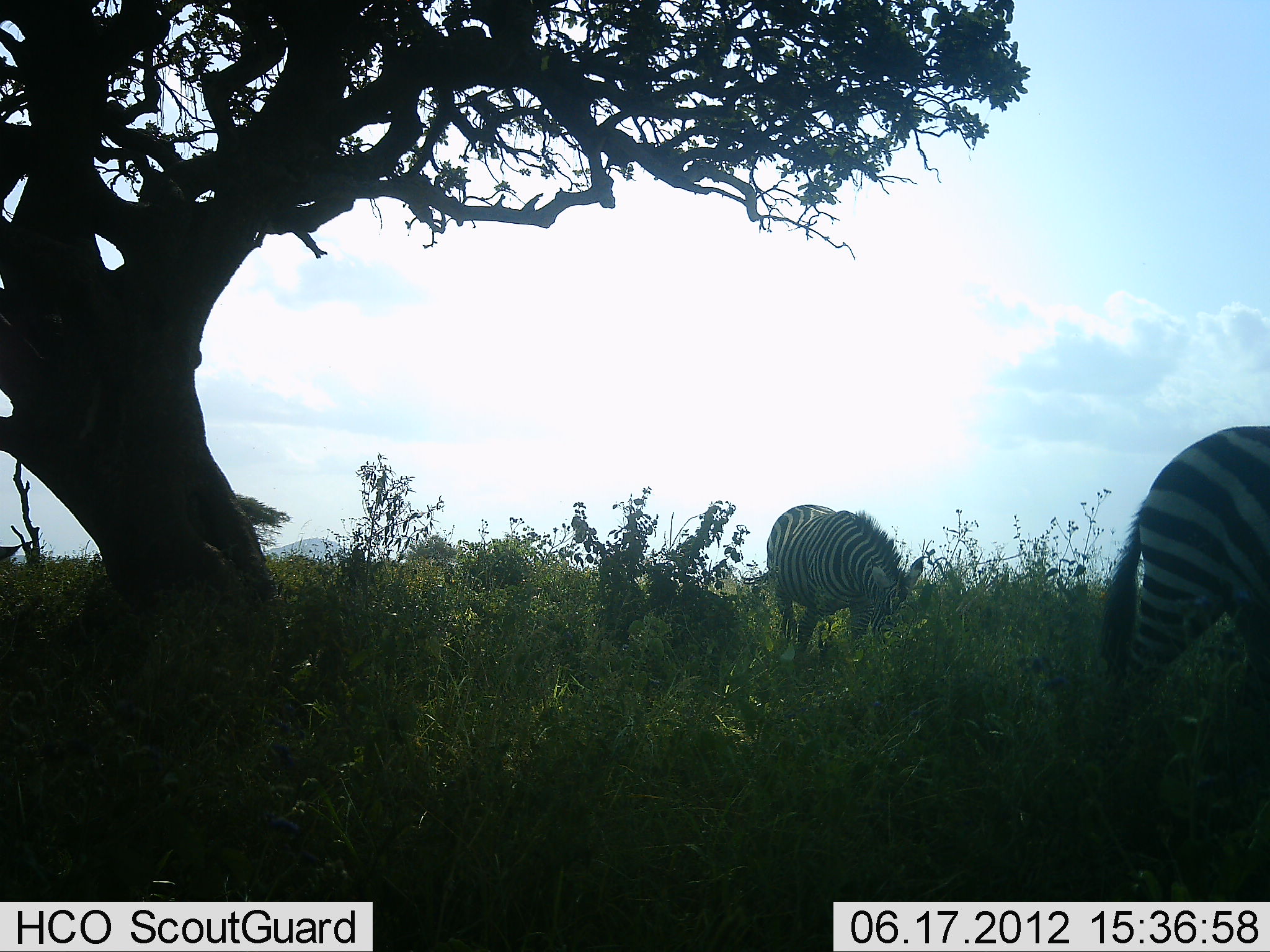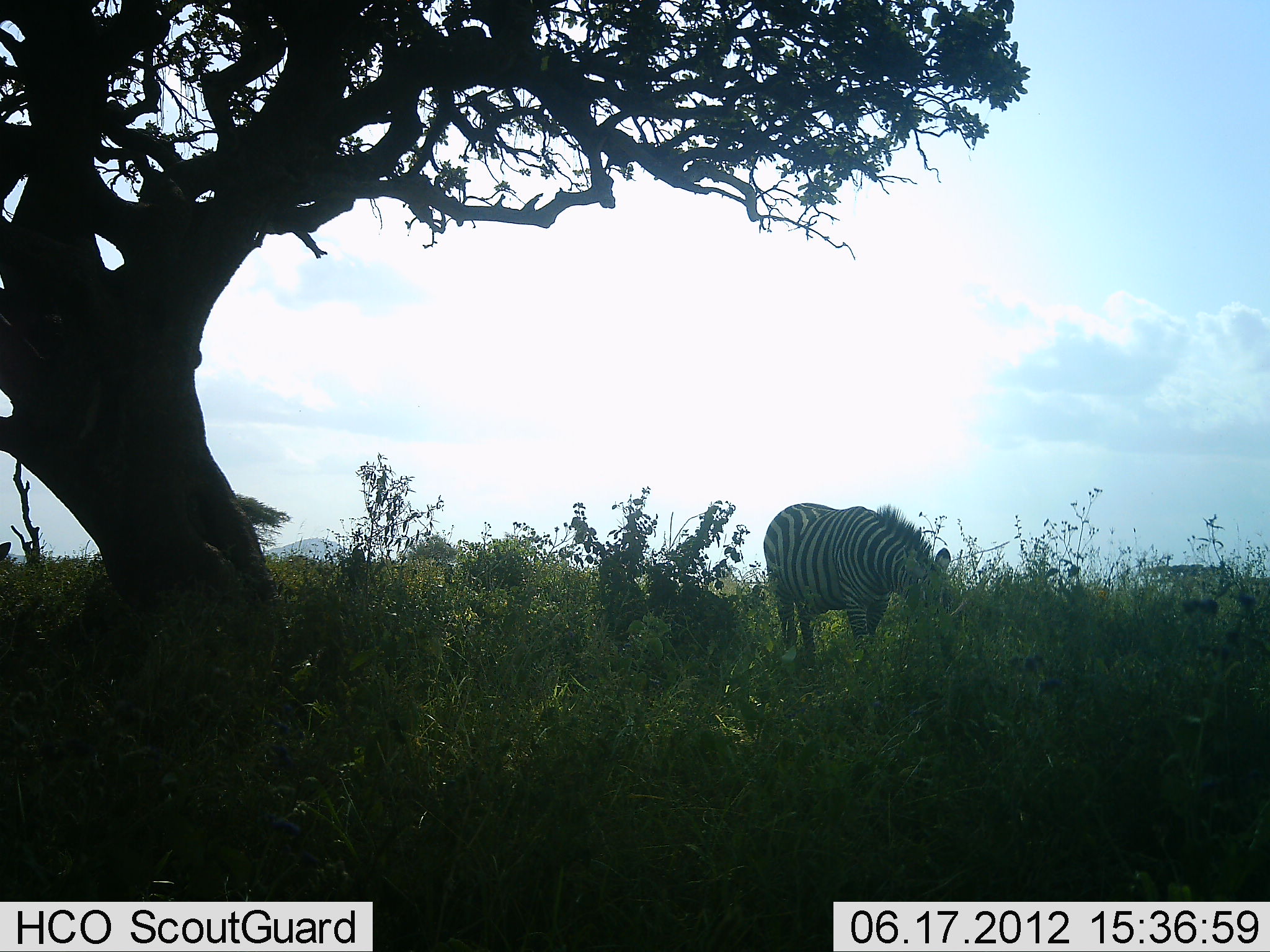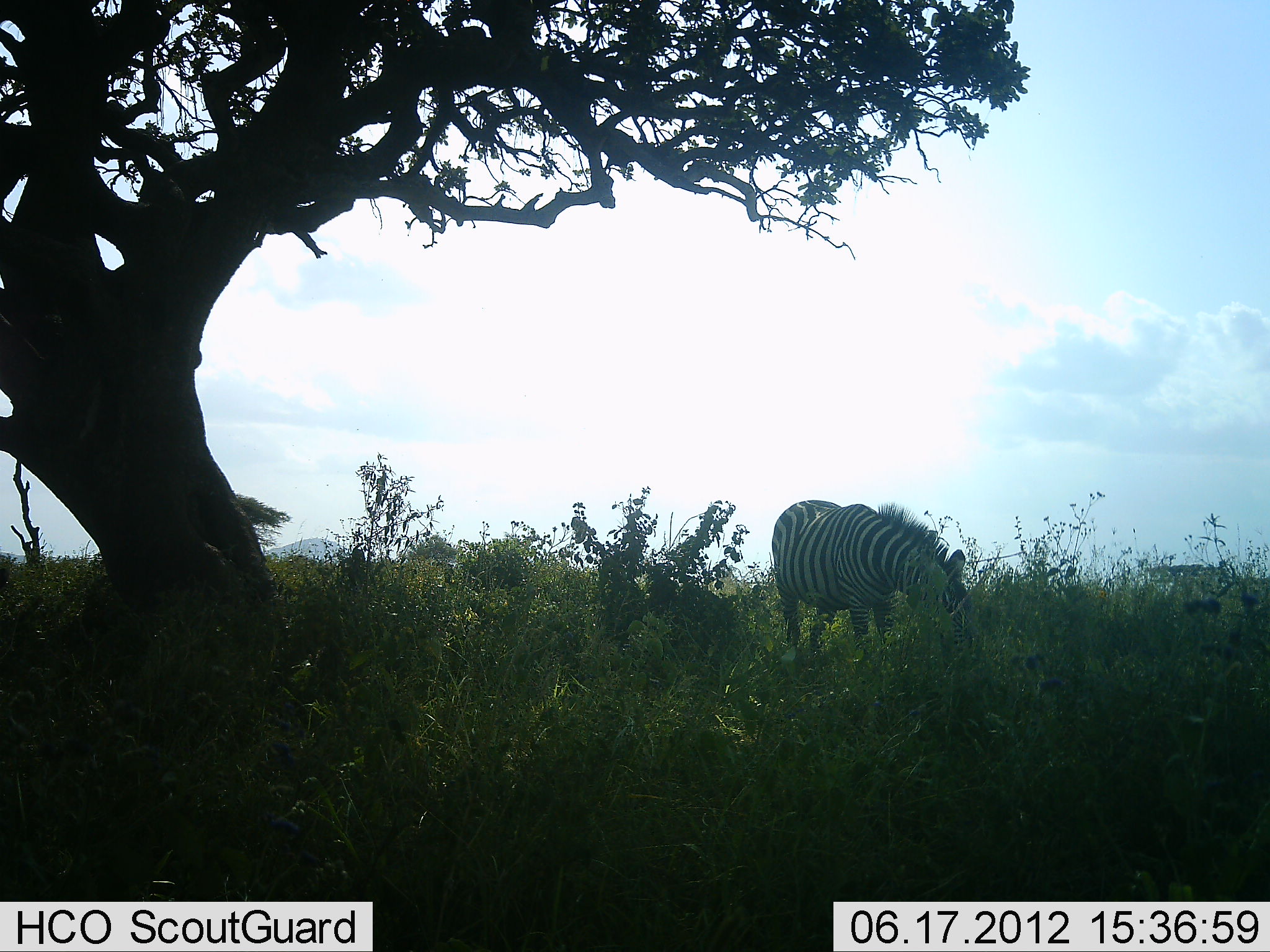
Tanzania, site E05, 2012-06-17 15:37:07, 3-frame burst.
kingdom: Animalia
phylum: Chordata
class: Mammalia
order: Perissodactyla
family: Equidae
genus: Equus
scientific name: Equus quagga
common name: plains zebra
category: zebra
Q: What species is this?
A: Zebra (plains zebra) (Equus quagga).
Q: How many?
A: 2.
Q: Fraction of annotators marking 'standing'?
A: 40%.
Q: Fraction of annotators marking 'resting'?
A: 0%.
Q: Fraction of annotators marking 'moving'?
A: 90%.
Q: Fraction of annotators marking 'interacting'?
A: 0%.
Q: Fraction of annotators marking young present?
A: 0%.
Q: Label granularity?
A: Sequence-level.